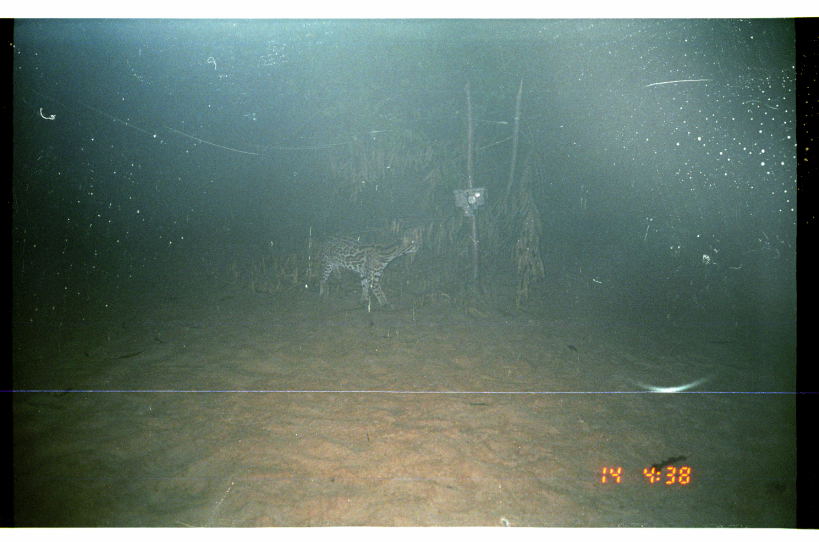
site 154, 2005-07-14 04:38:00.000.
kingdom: Animalia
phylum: Chordata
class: Mammalia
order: Carnivora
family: Felidae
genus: Leopardus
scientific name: Leopardus pardalis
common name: ocelot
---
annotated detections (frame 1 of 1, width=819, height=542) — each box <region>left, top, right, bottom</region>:
leopardus pardalis: <region>315, 233, 420, 308</region>